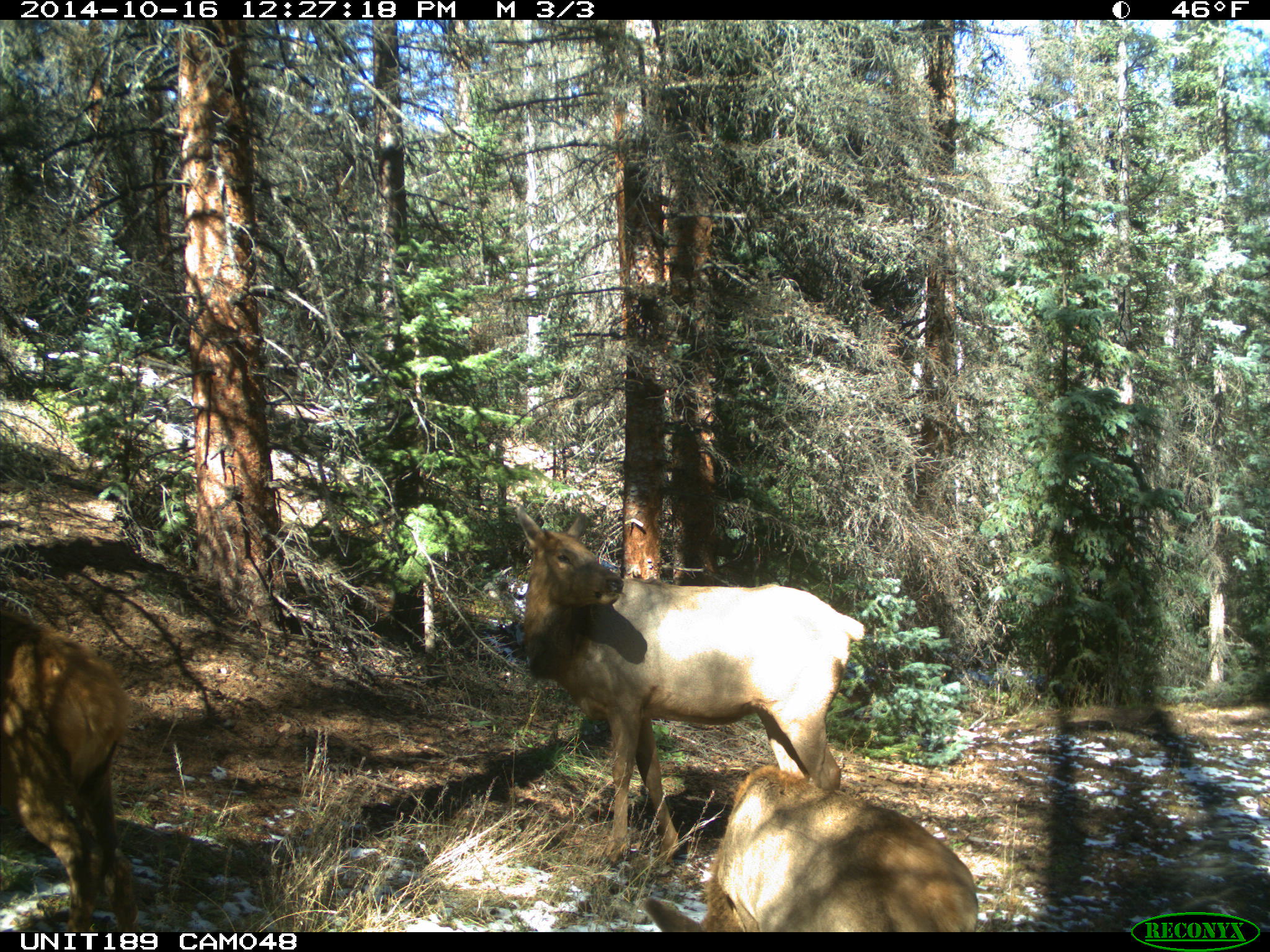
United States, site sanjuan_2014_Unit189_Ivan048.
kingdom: Animalia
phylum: Chordata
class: Mammalia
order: Artiodactyla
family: Cervidae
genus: Cervus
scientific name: Cervus elaphus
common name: red deer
Cervus elaphus (red deer).